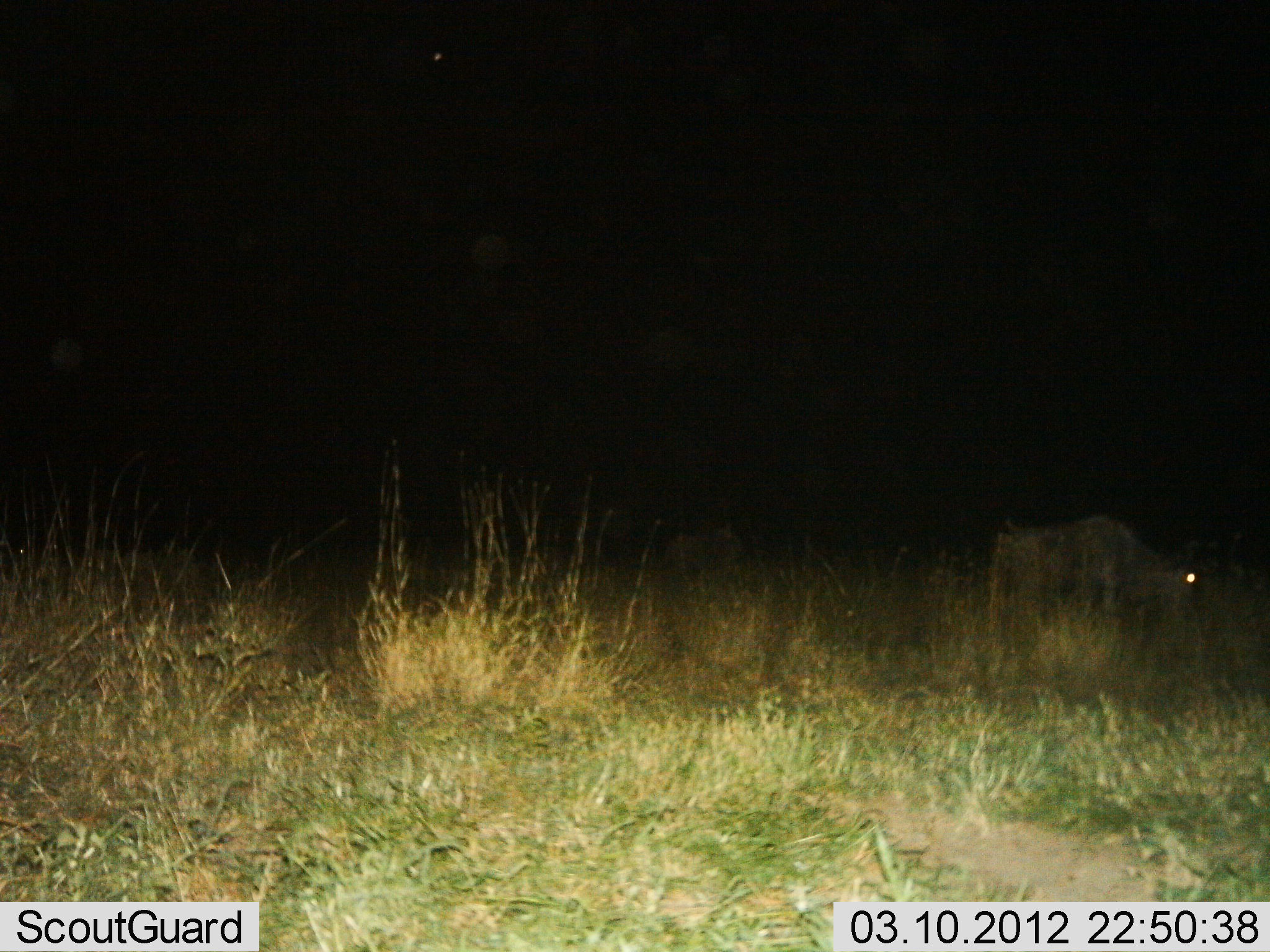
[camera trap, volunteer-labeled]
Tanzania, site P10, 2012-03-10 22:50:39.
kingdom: Animalia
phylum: Chordata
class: Mammalia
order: Artiodactyla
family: Bovidae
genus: Connochaetes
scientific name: Connochaetes taurinus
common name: blue wildebeest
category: wildebeest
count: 1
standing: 44%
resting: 0%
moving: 6%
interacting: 0%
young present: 0%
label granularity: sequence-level